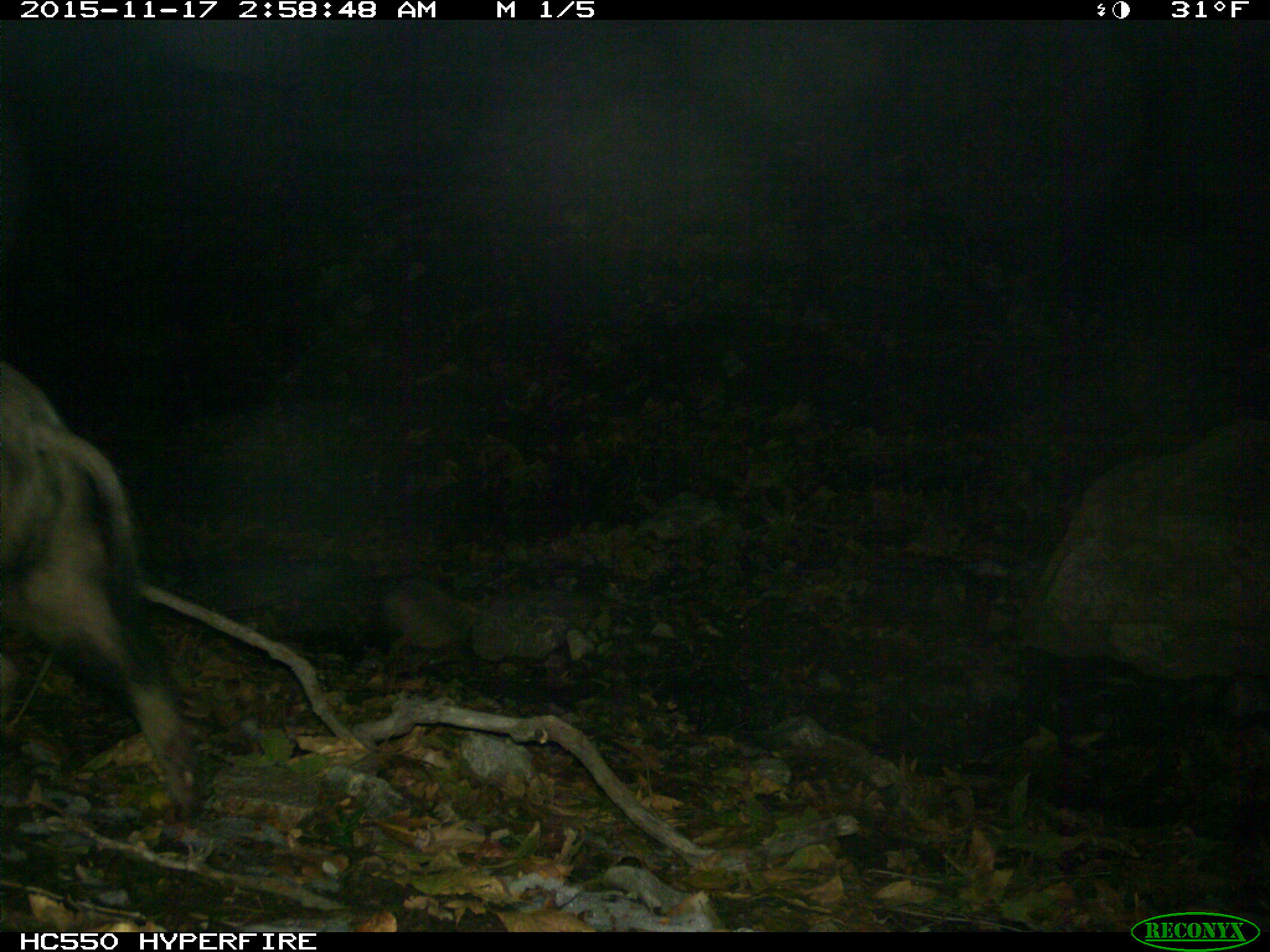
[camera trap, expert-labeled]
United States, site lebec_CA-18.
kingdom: Animalia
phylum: Chordata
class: Mammalia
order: Artiodactyla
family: Suidae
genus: Sus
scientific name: Sus scrofa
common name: wild boar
Sus scrofa (wild boar).